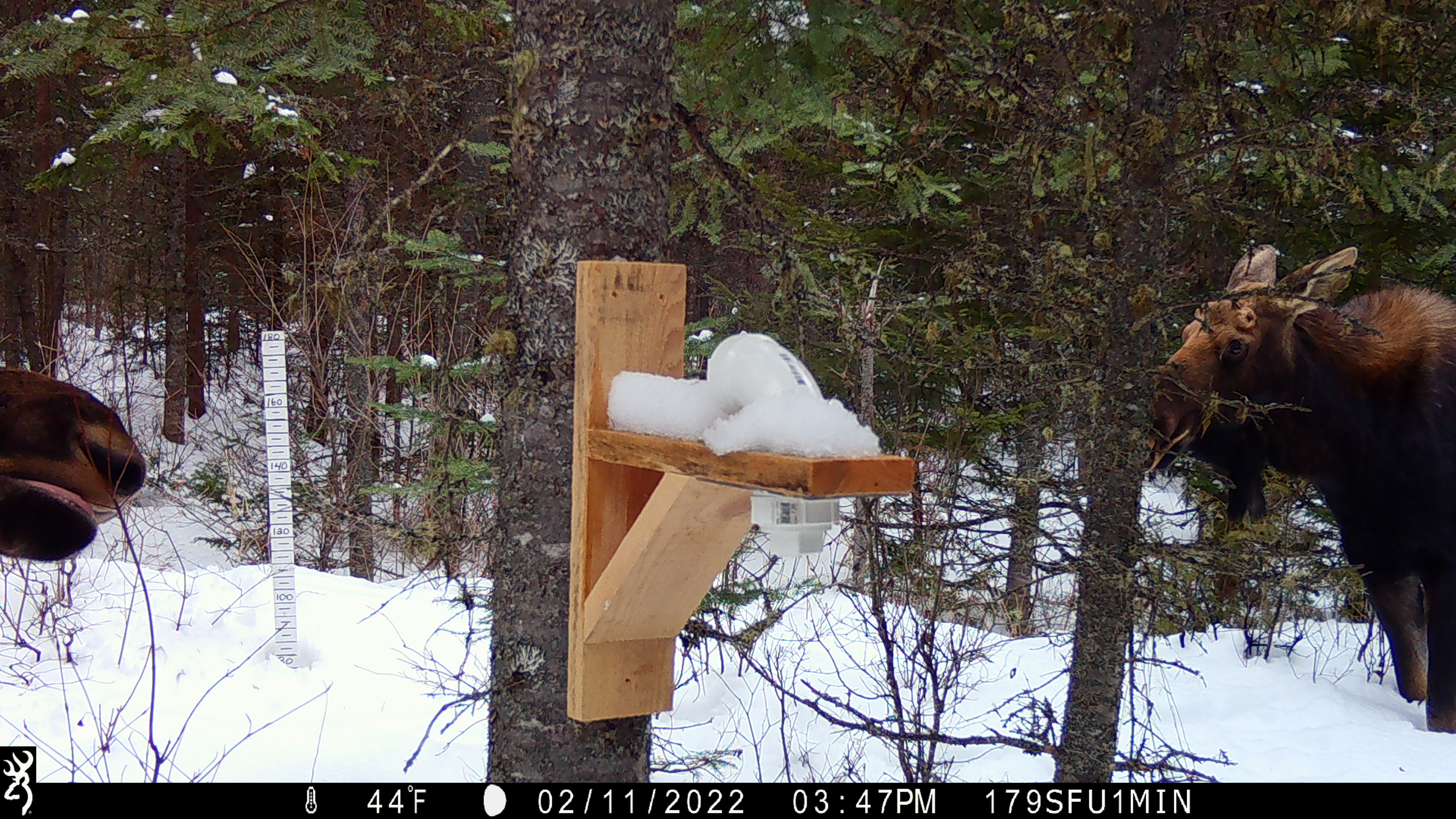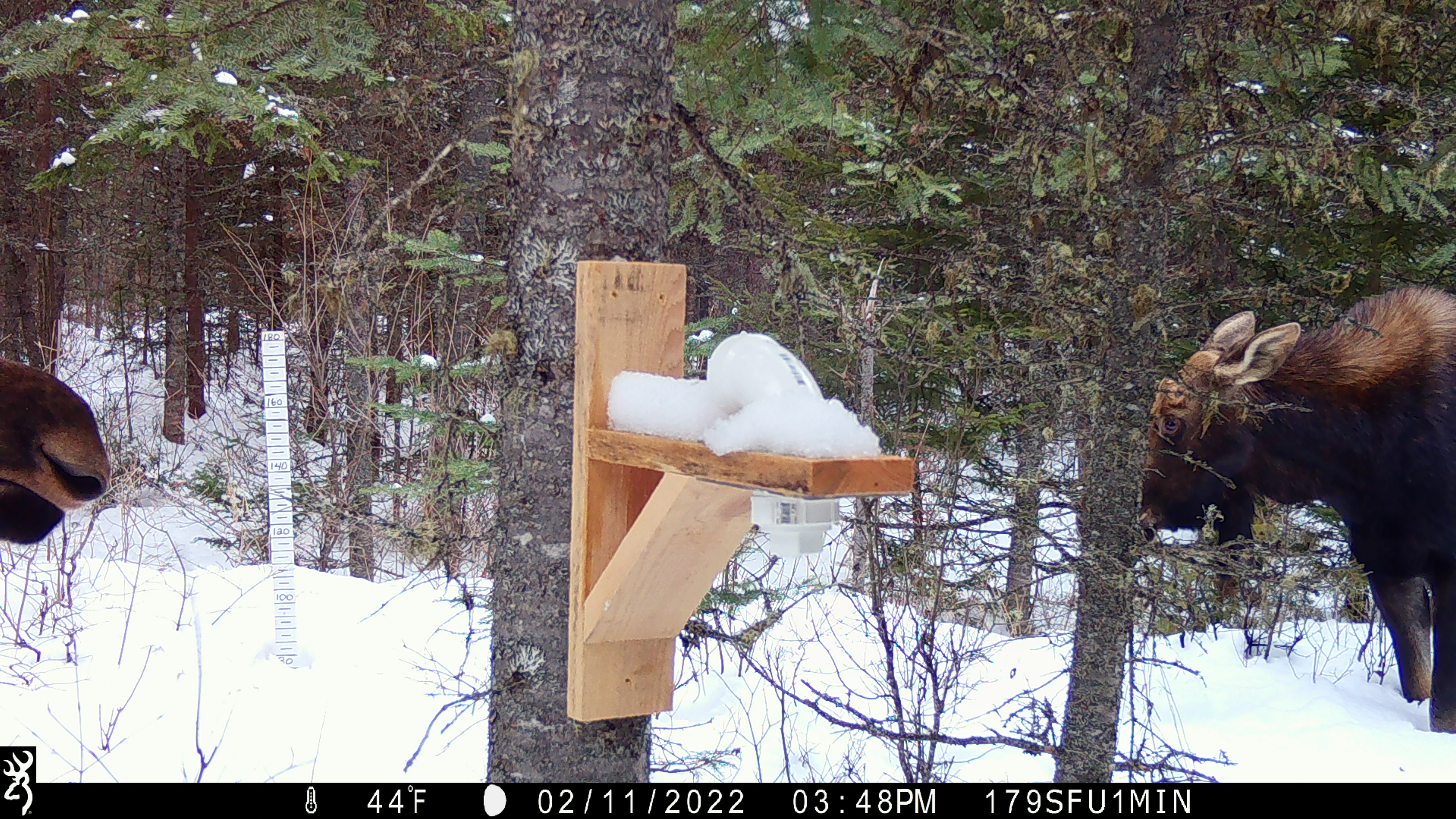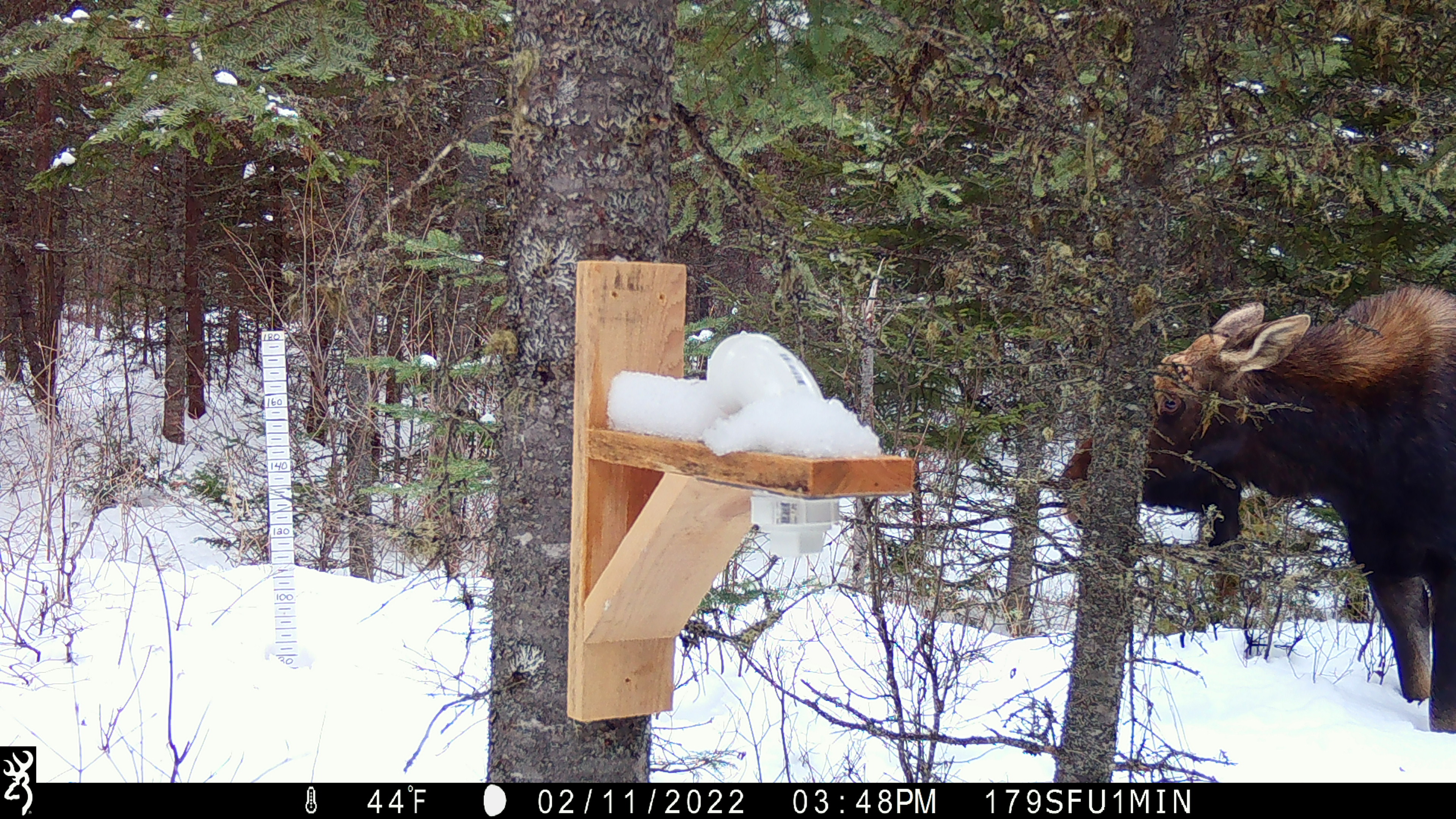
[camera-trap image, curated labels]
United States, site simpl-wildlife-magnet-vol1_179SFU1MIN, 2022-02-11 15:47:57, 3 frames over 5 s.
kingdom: Animalia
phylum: Chordata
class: Mammalia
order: Artiodactyla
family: Cervidae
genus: Alces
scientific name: Alces alces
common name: moose